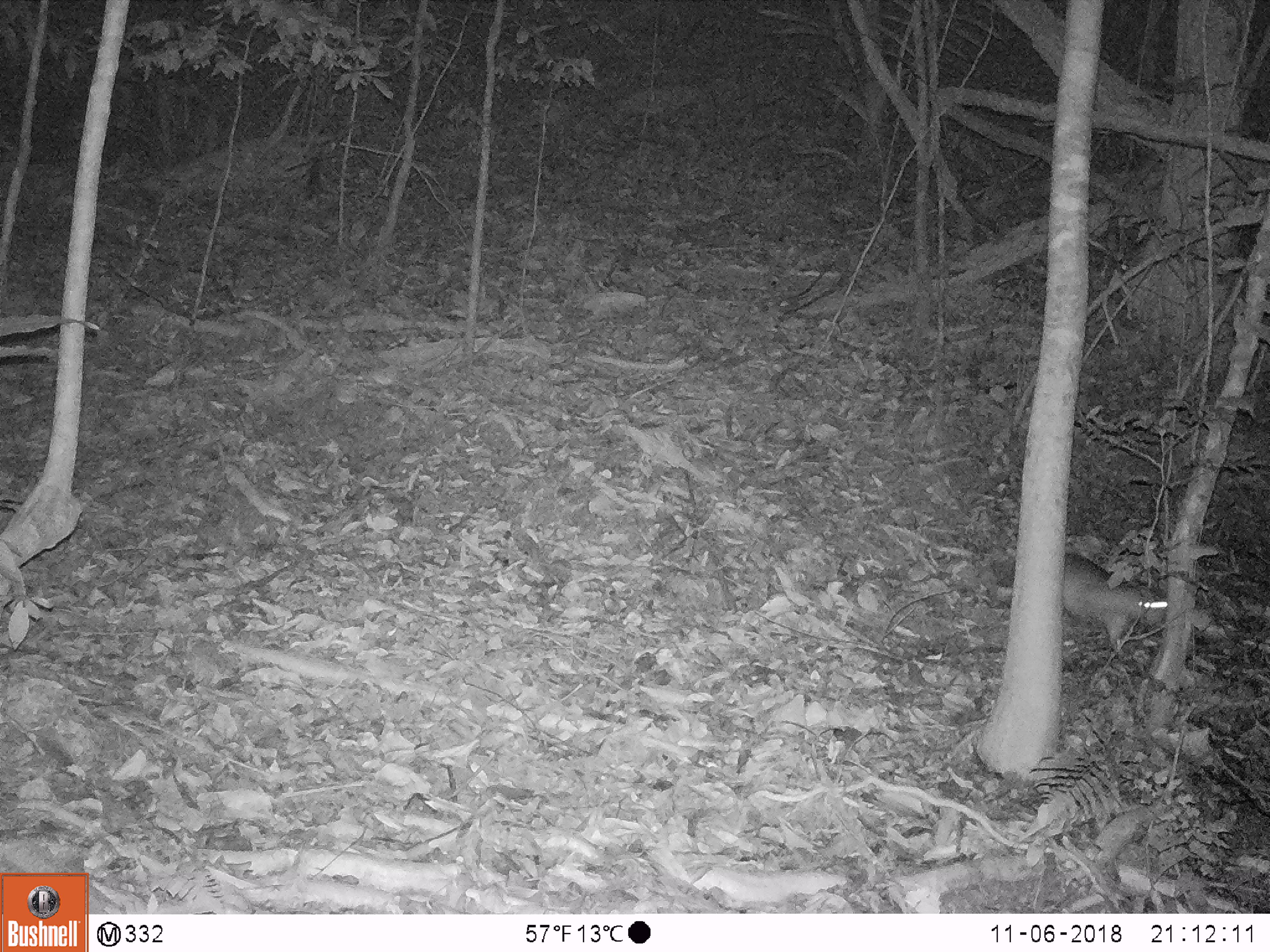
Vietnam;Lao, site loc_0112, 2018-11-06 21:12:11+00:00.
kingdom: Animalia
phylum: Chordata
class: Mammalia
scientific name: Mammalia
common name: mammal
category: unidentified small mammal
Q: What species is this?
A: Unidentified small mammal (mammal) (Mammalia).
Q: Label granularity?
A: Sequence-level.